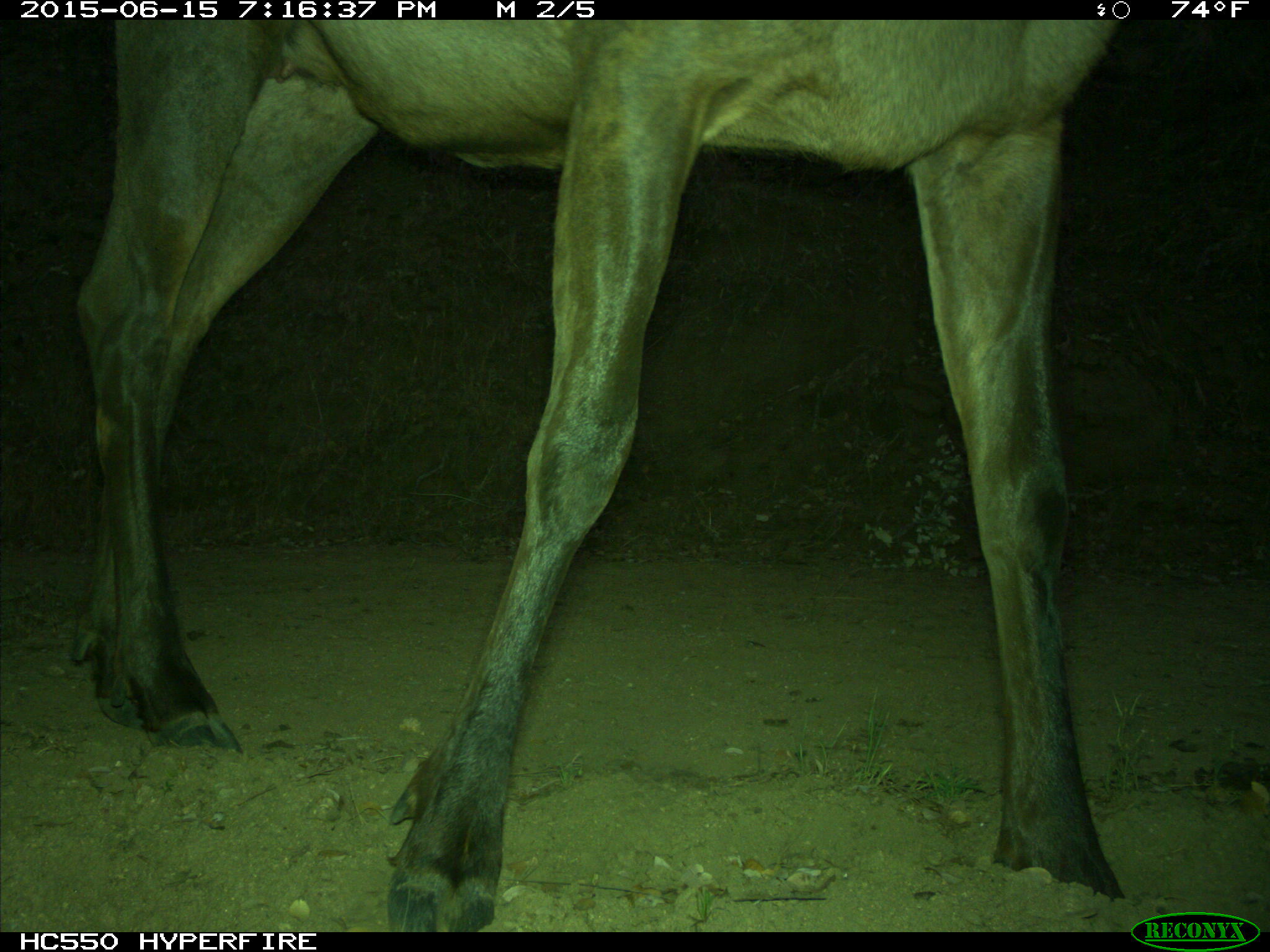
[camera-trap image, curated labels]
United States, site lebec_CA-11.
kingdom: Animalia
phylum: Chordata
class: Mammalia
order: Artiodactyla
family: Cervidae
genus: Cervus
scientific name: Cervus canadensis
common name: elk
Cervus canadensis (elk).